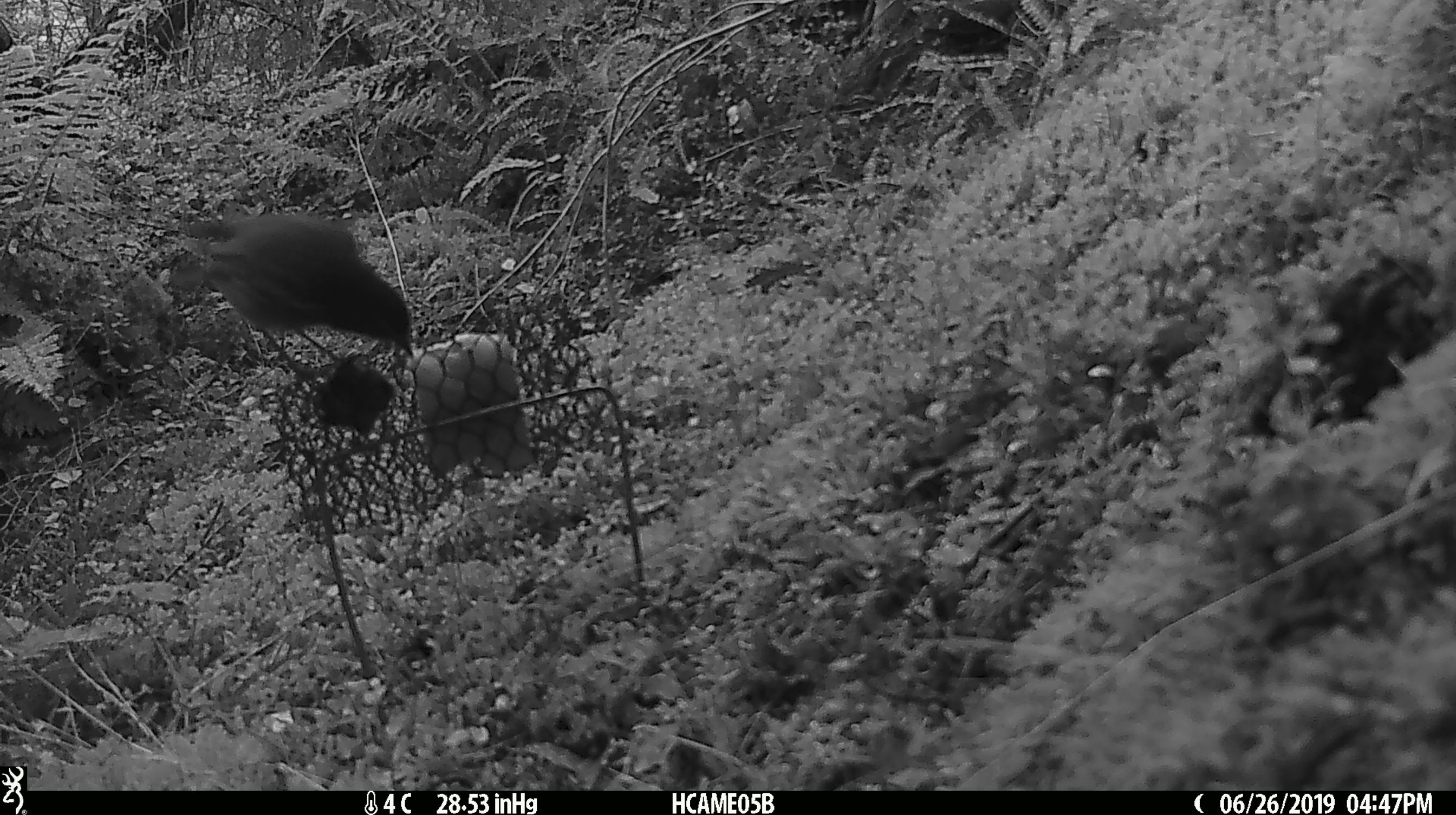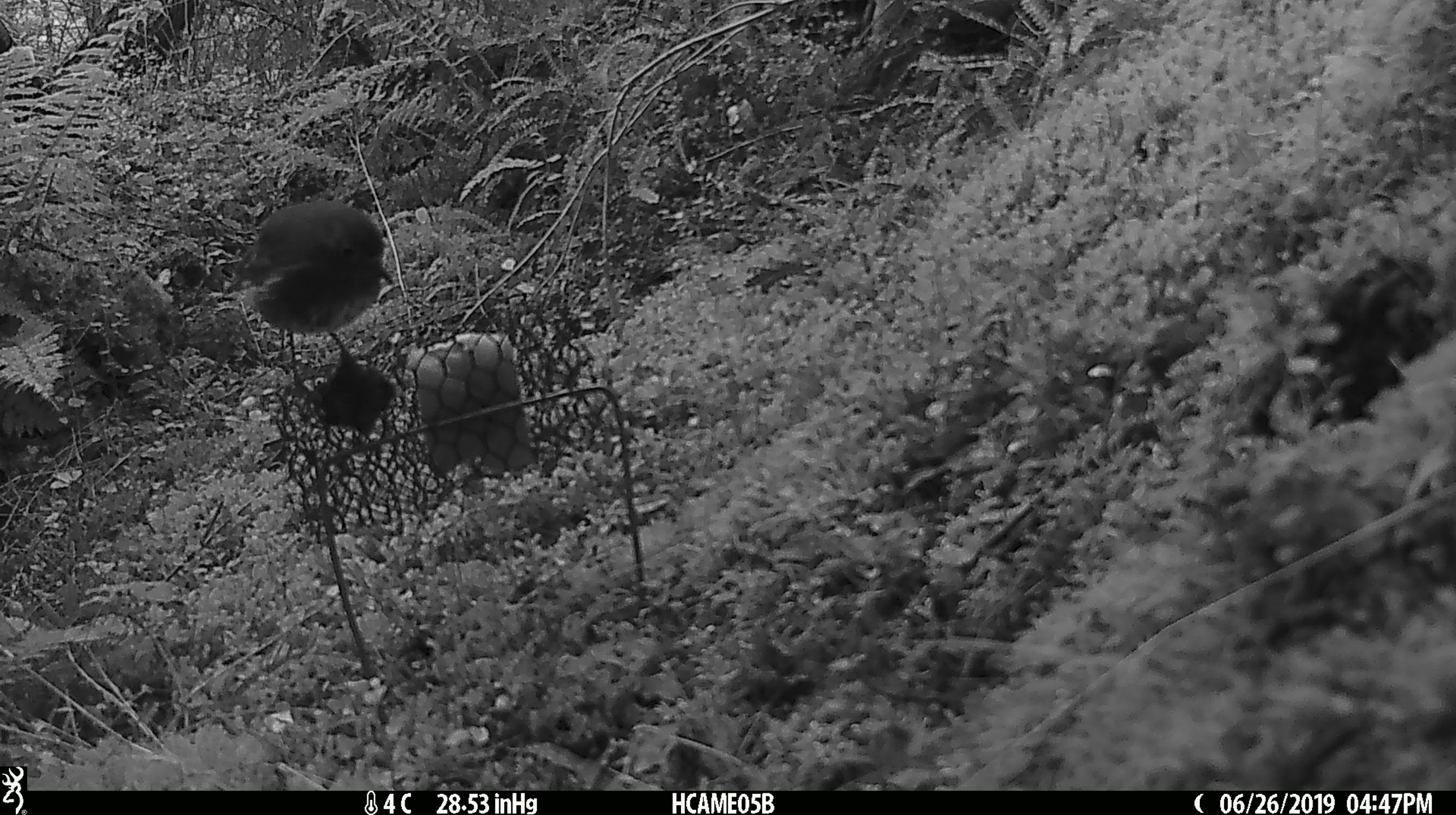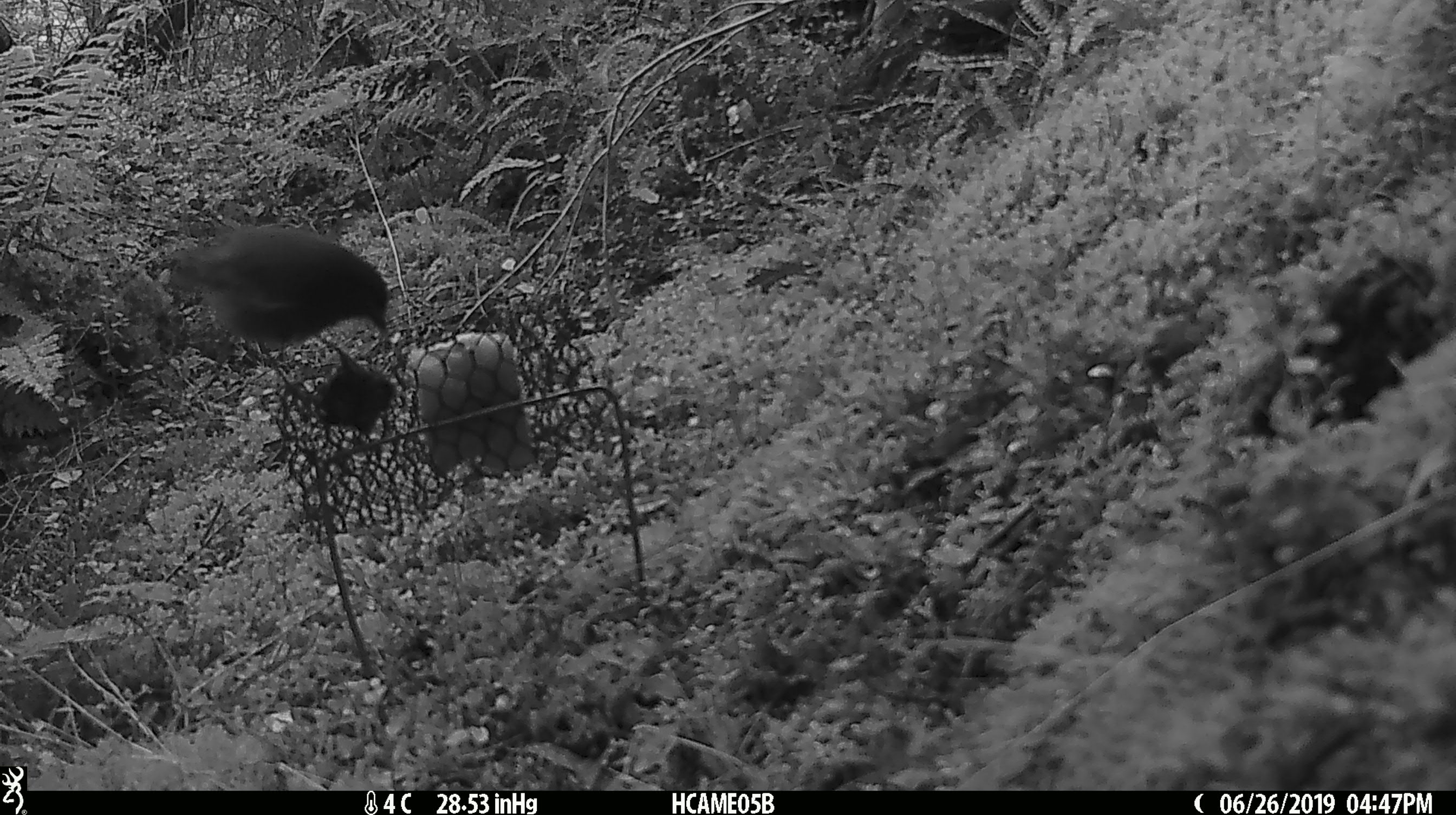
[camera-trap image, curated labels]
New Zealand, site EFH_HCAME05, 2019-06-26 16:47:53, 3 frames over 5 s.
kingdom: Animalia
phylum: Chordata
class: Aves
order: Passeriformes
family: Petroicidae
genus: Petroica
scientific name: Petroica australis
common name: new zealand robin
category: robin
Robin (new zealand robin) (Petroica australis).